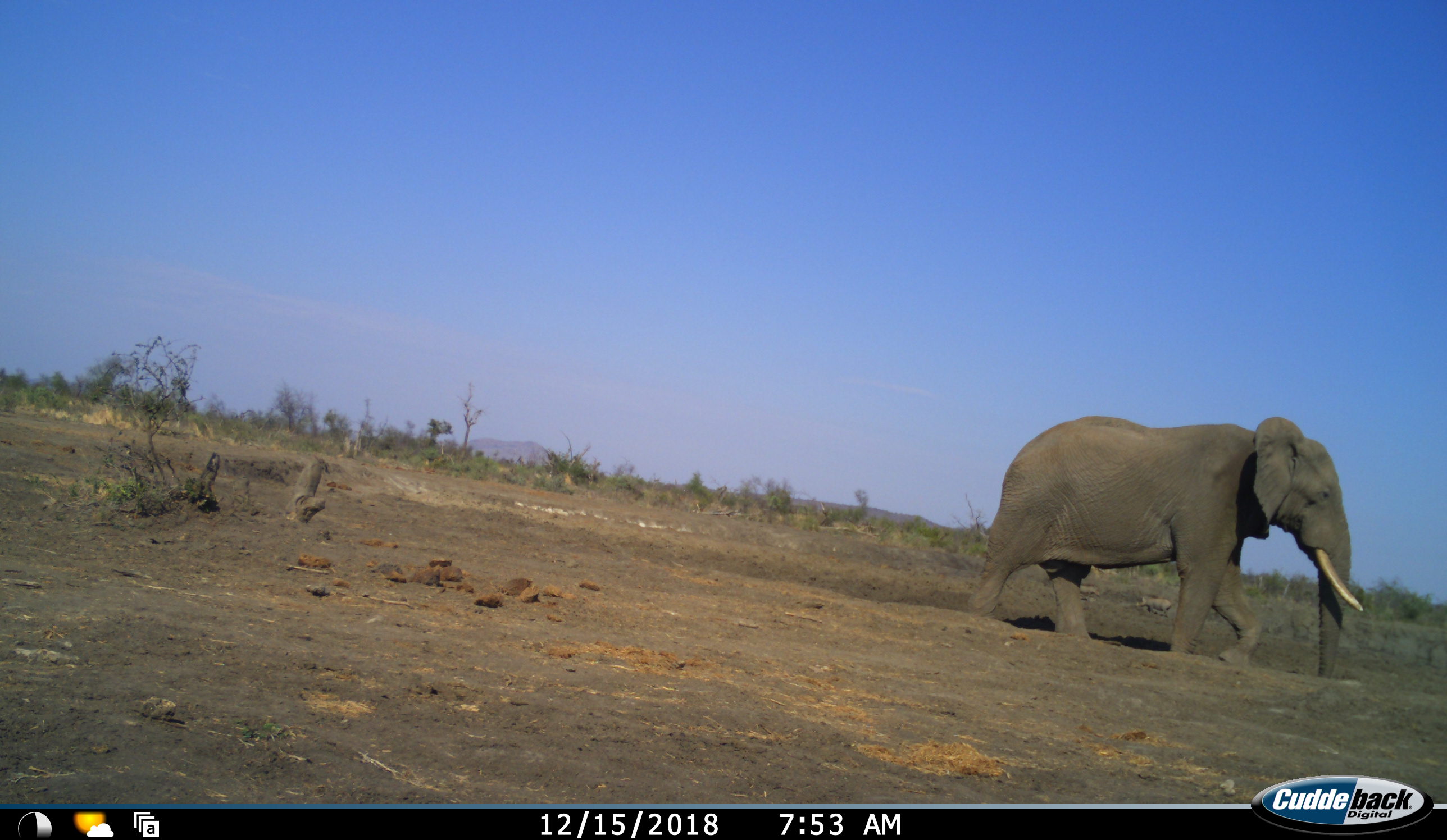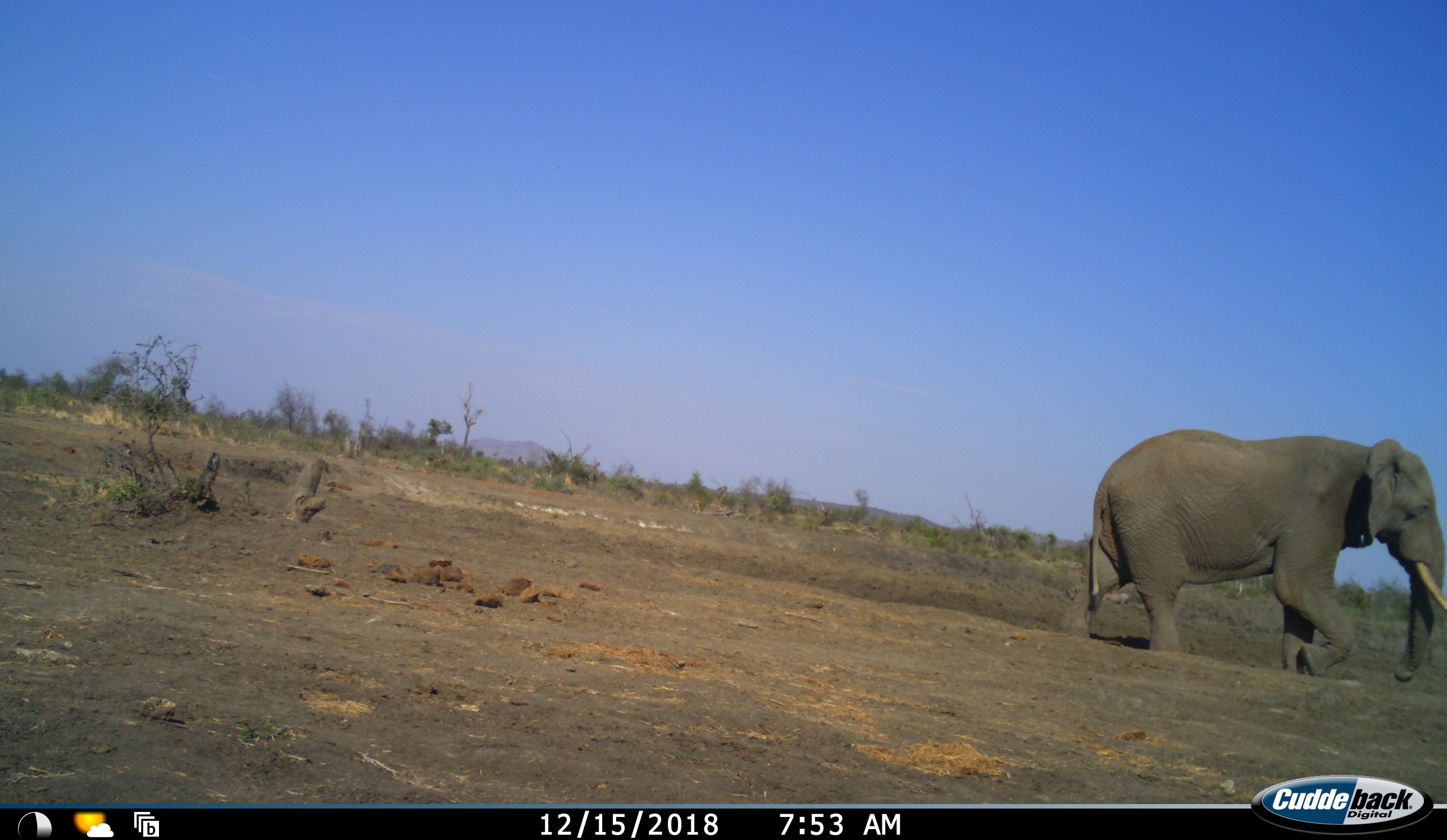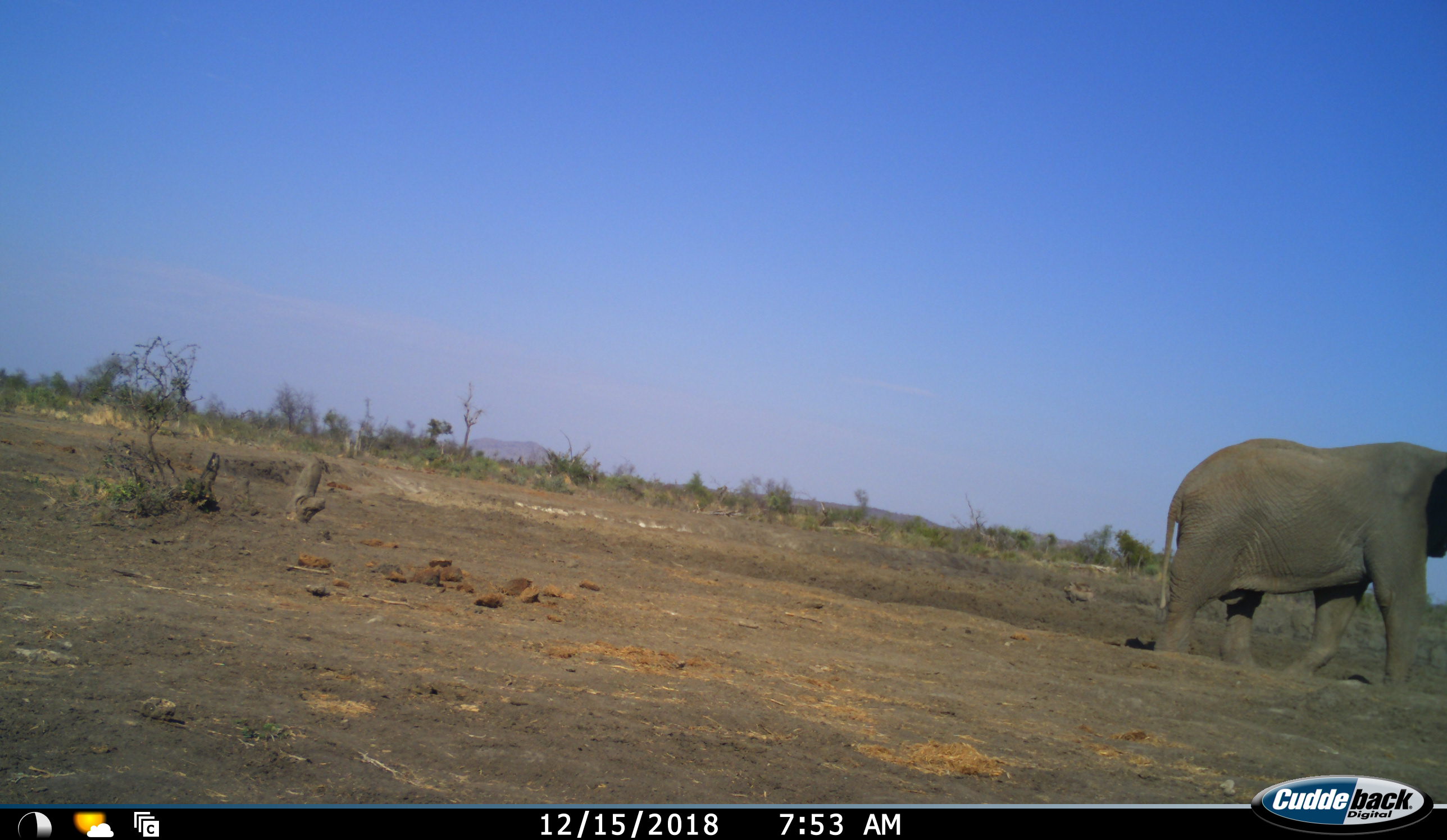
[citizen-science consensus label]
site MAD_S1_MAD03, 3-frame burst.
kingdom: Animalia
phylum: Chordata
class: Mammalia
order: Proboscidea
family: Elephantidae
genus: Loxodonta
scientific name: Loxodonta africana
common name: african bush elephant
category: elephant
Elephant (african bush elephant) (Loxodonta africana), count 1. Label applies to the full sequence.